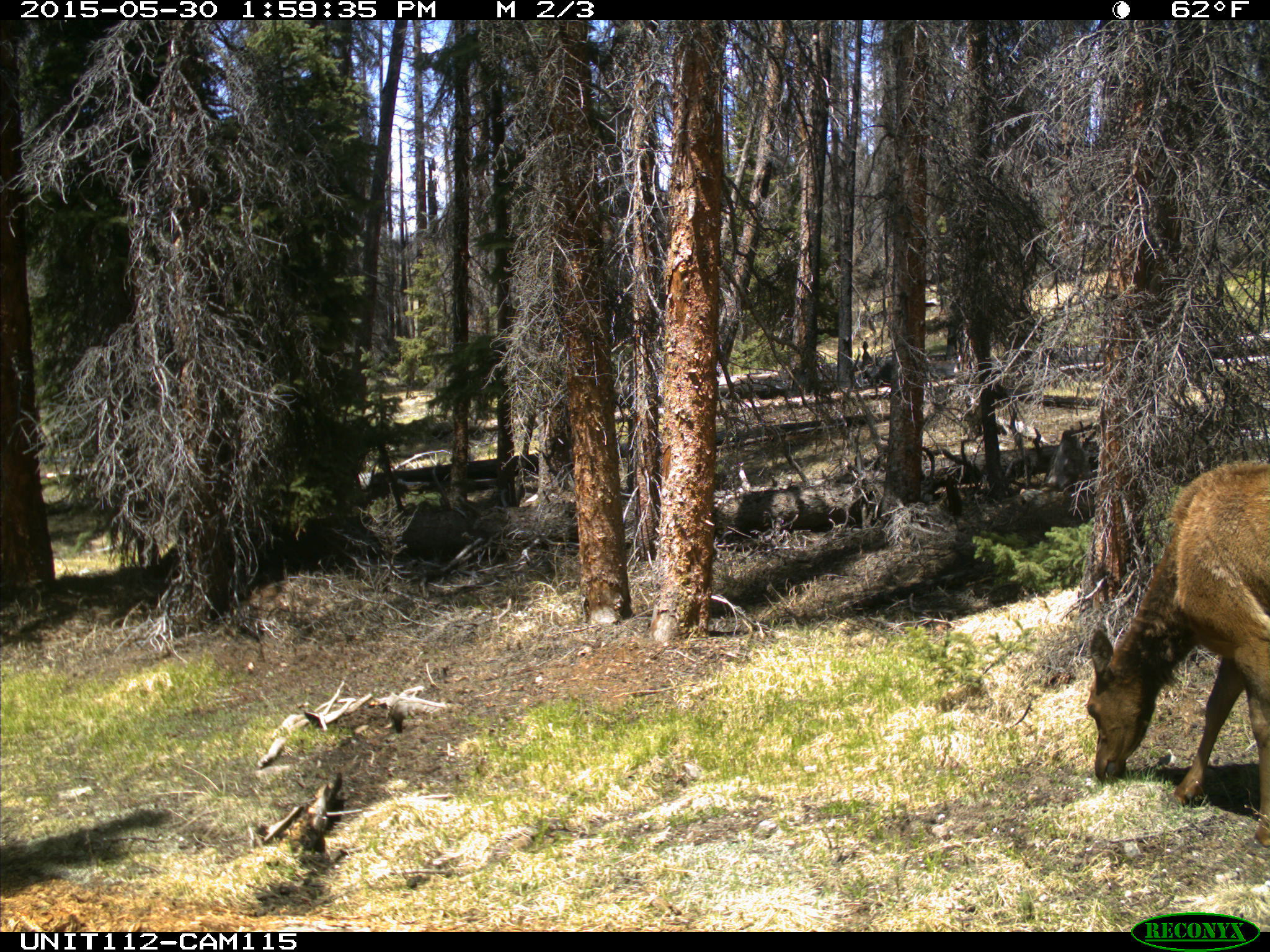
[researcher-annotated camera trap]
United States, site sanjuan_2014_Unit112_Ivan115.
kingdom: Animalia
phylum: Chordata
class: Mammalia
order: Artiodactyla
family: Cervidae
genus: Cervus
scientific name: Cervus elaphus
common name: red deer